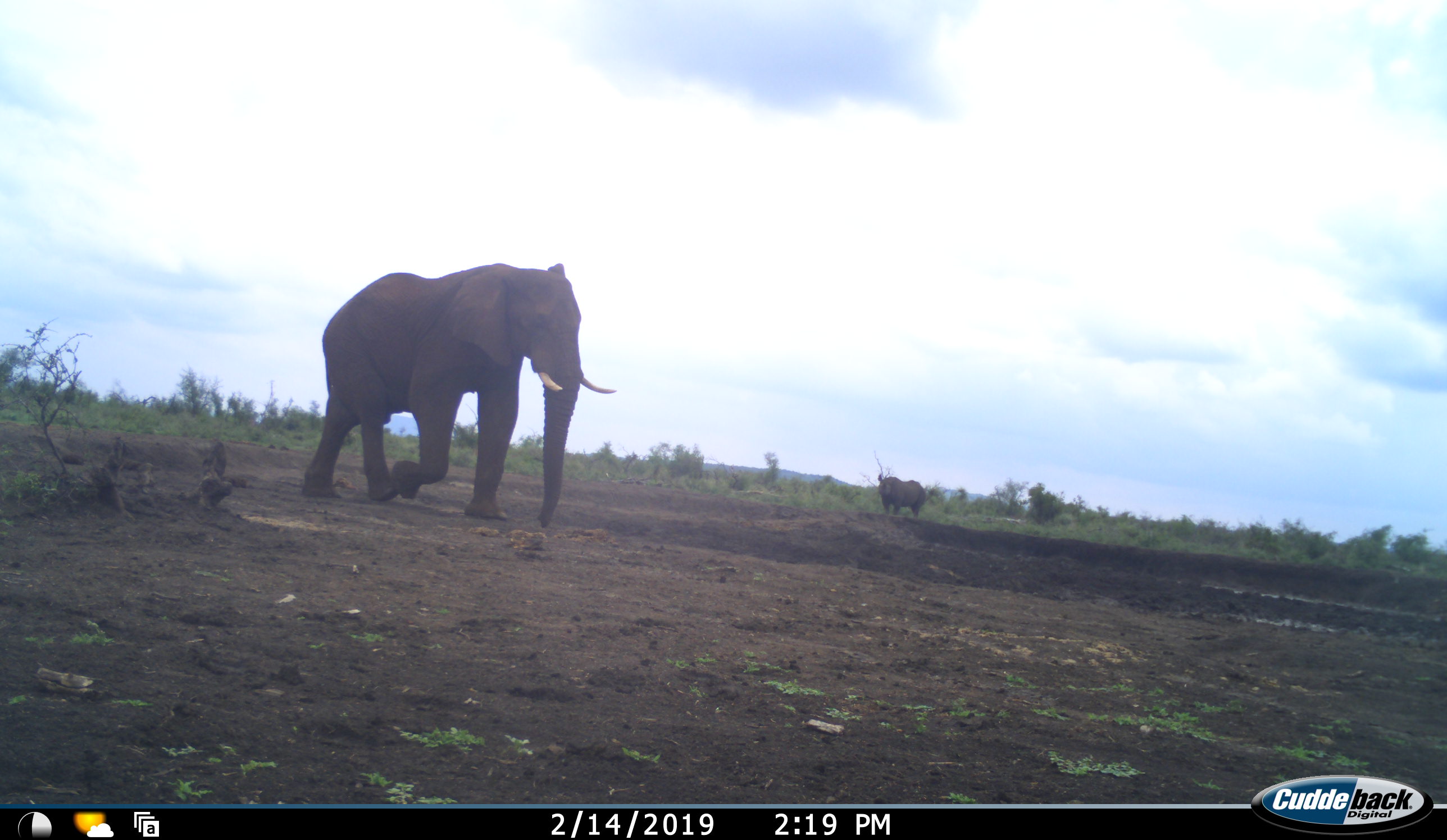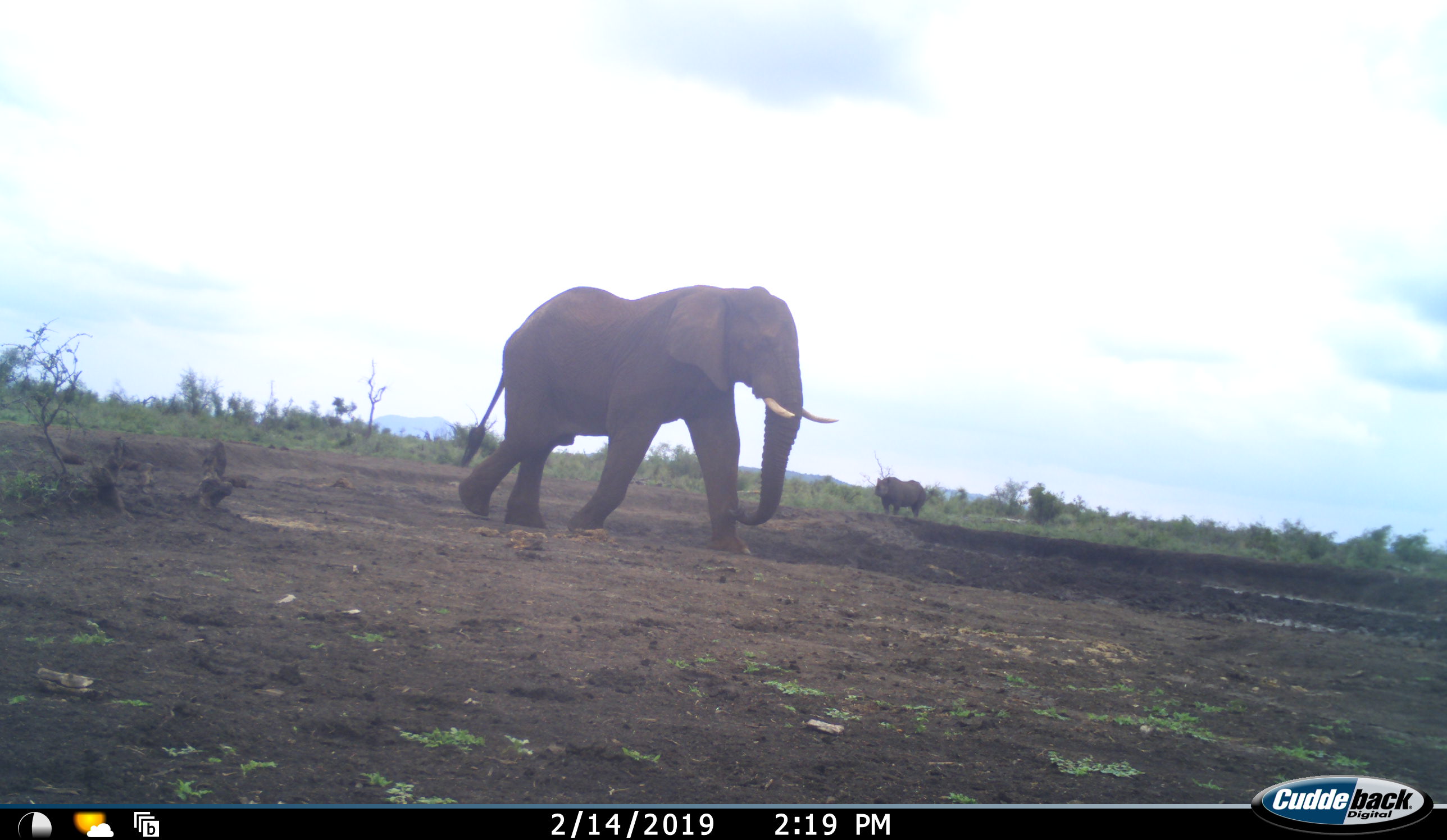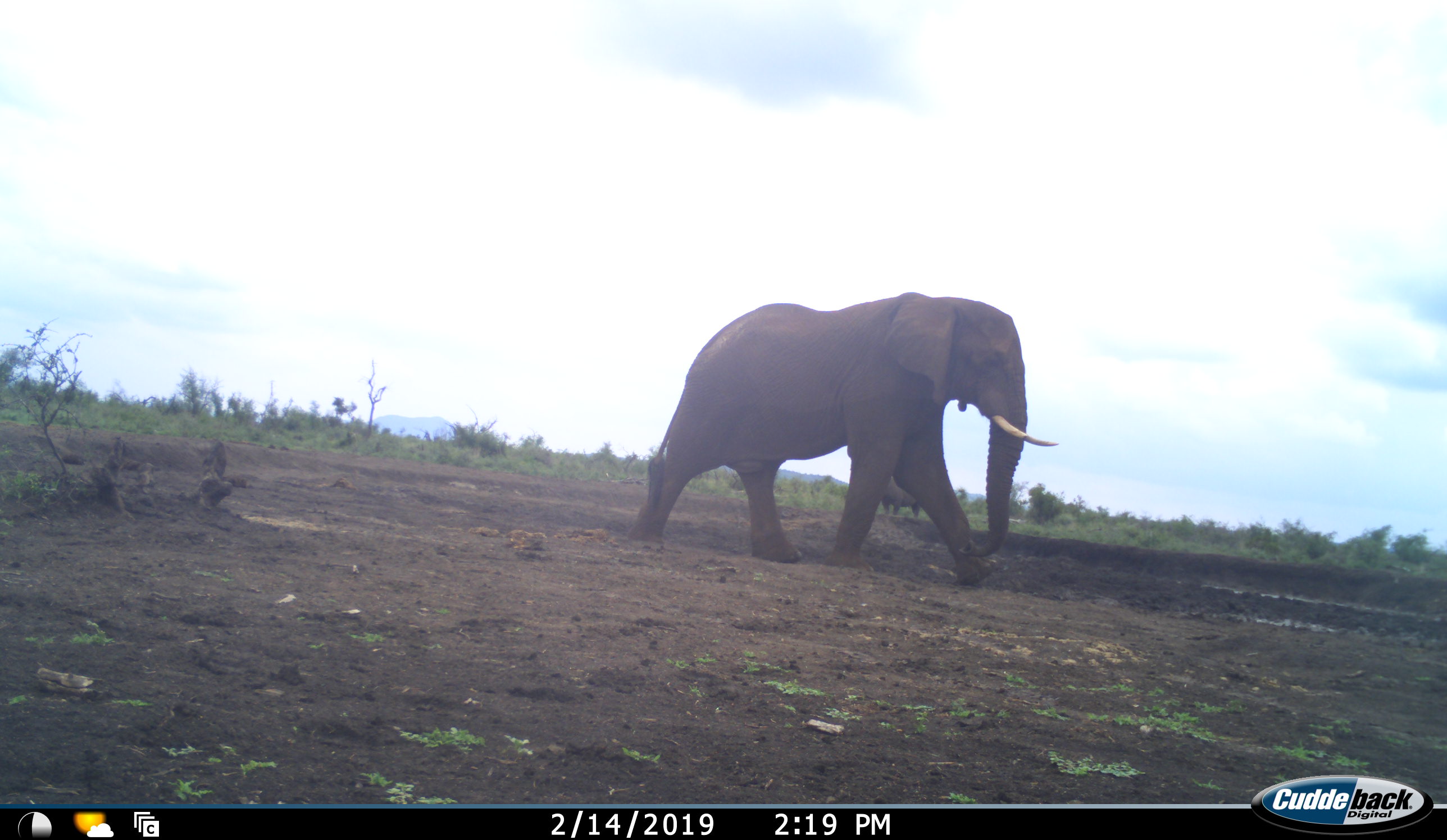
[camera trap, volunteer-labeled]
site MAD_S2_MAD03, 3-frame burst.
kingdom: Animalia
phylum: Chordata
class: Mammalia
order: Proboscidea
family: Elephantidae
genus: Loxodonta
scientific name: Loxodonta africana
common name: african bush elephant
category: elephant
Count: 1.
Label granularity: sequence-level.